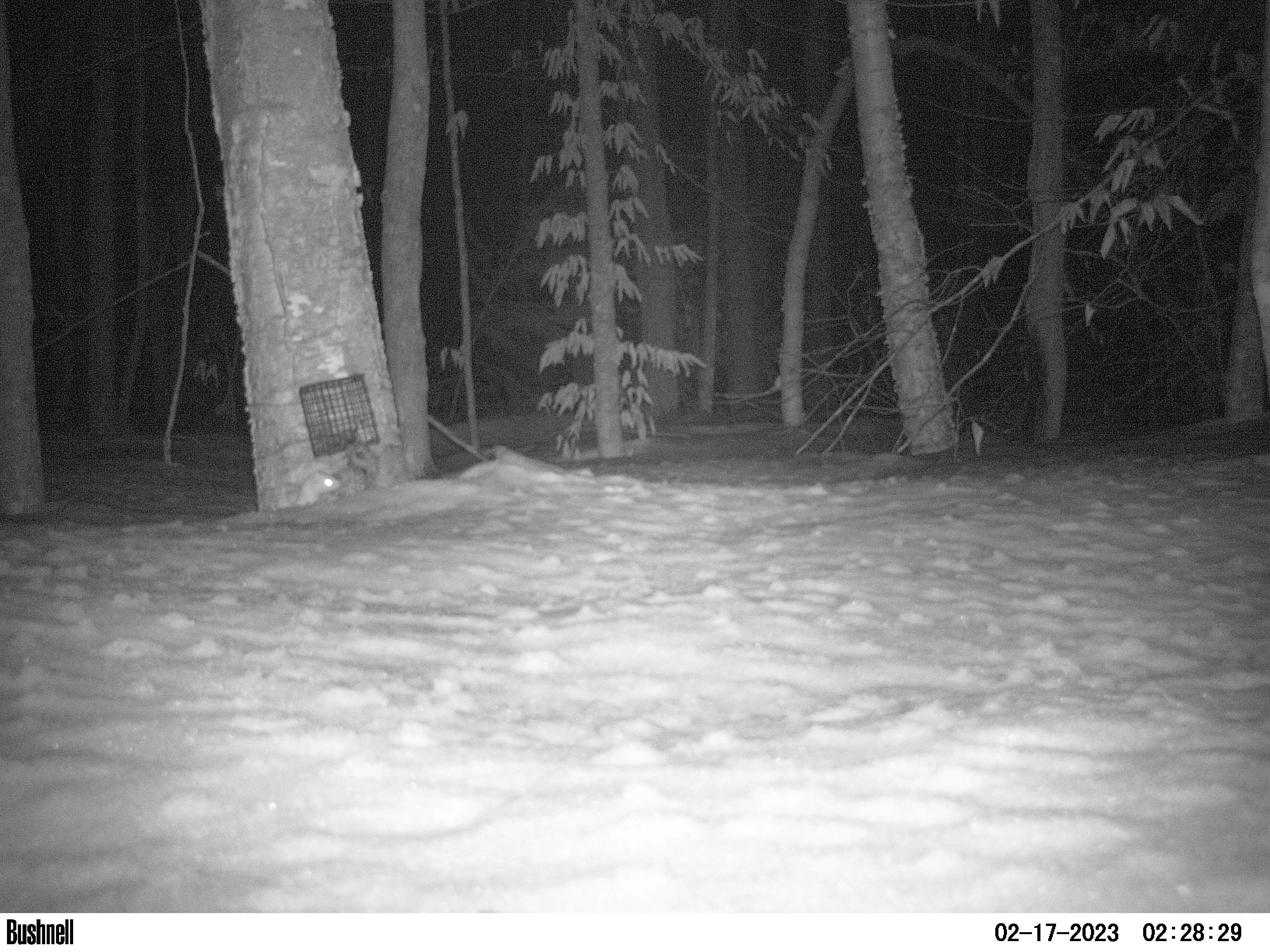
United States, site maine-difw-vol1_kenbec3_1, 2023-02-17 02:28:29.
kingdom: Animalia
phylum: Chordata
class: Mammalia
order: Carnivora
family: Mustelidae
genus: Neogale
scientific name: Neogale frenata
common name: long-tailed weasel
Long-tailed weasel (Neogale frenata).